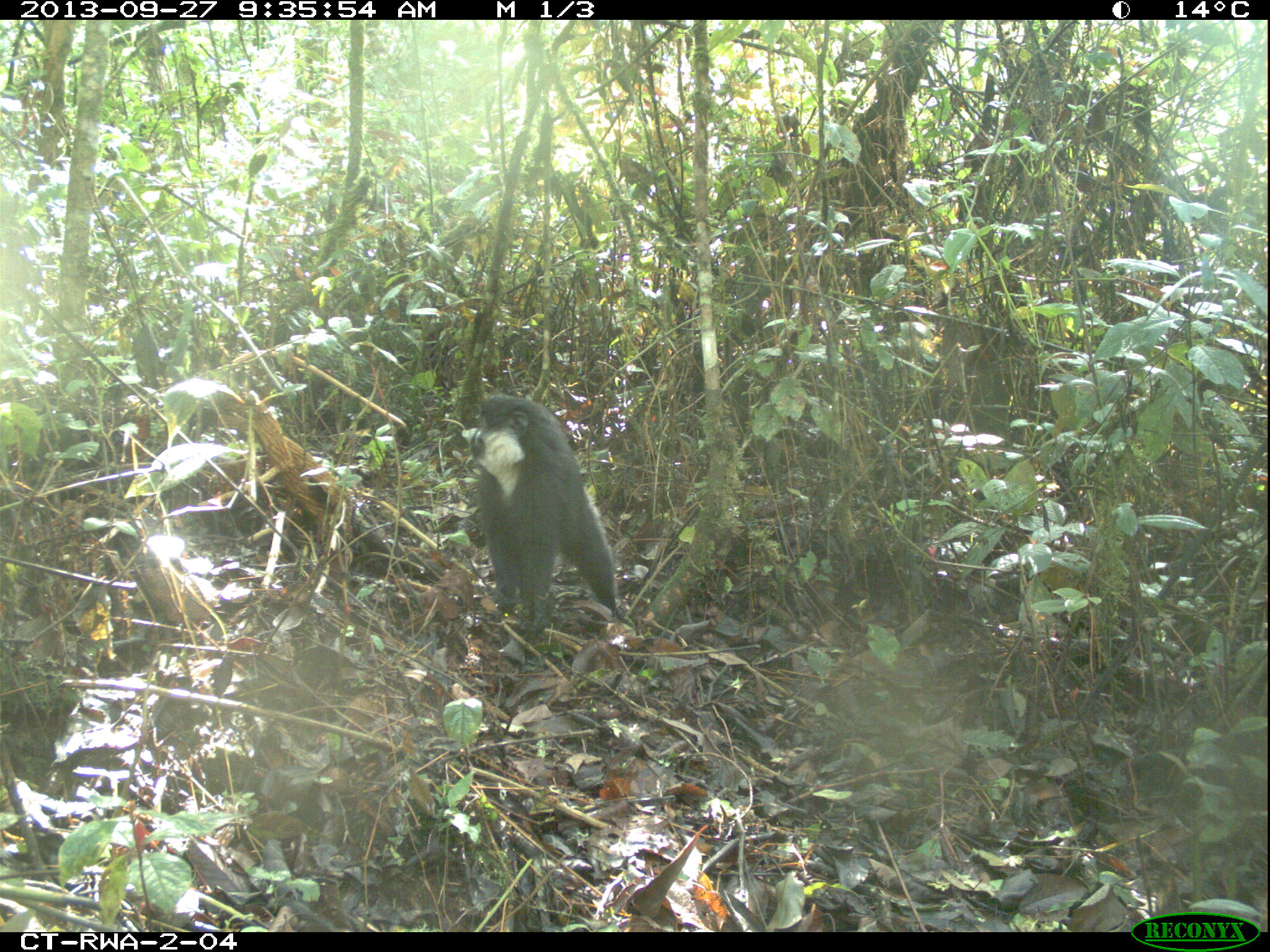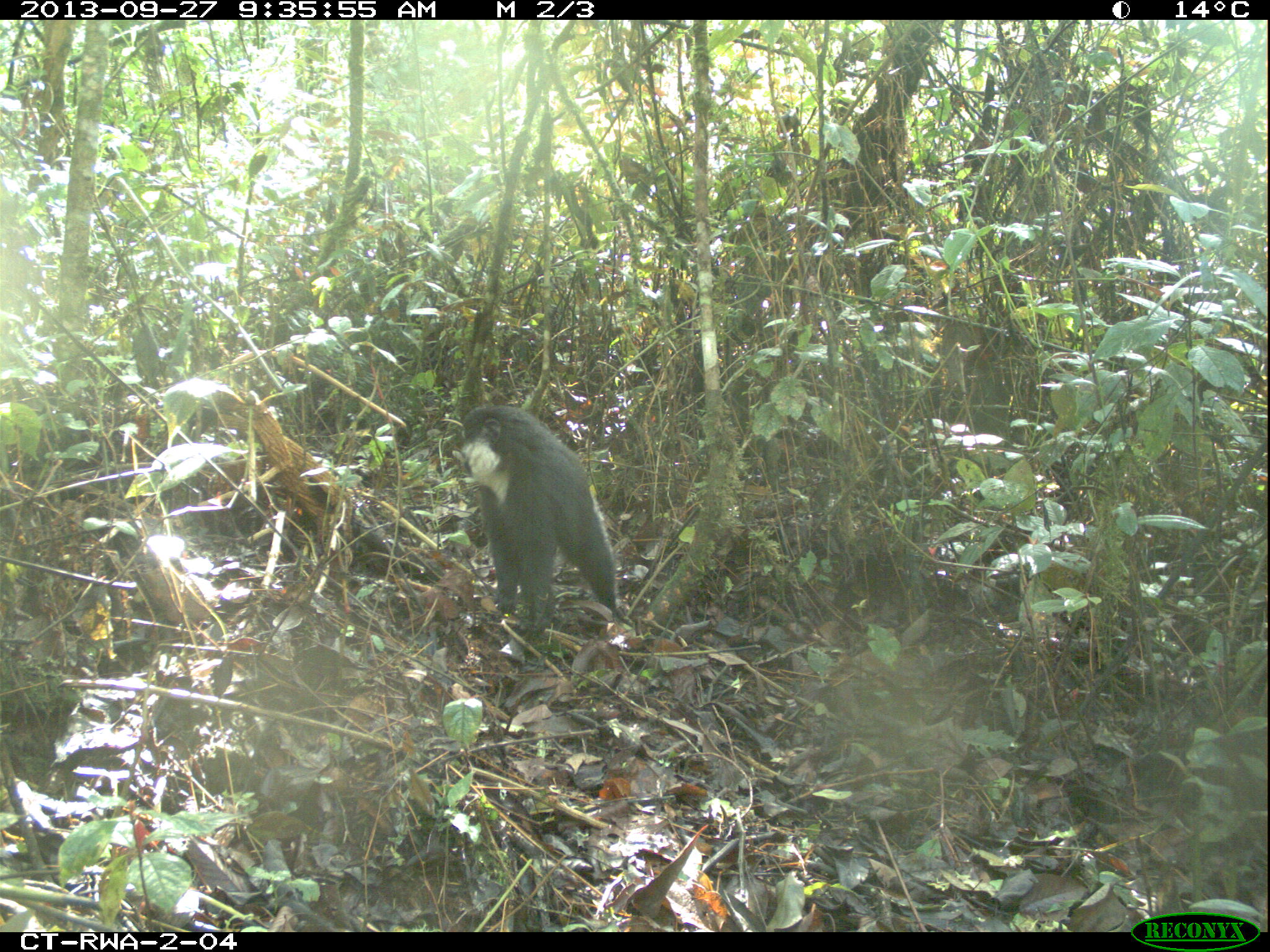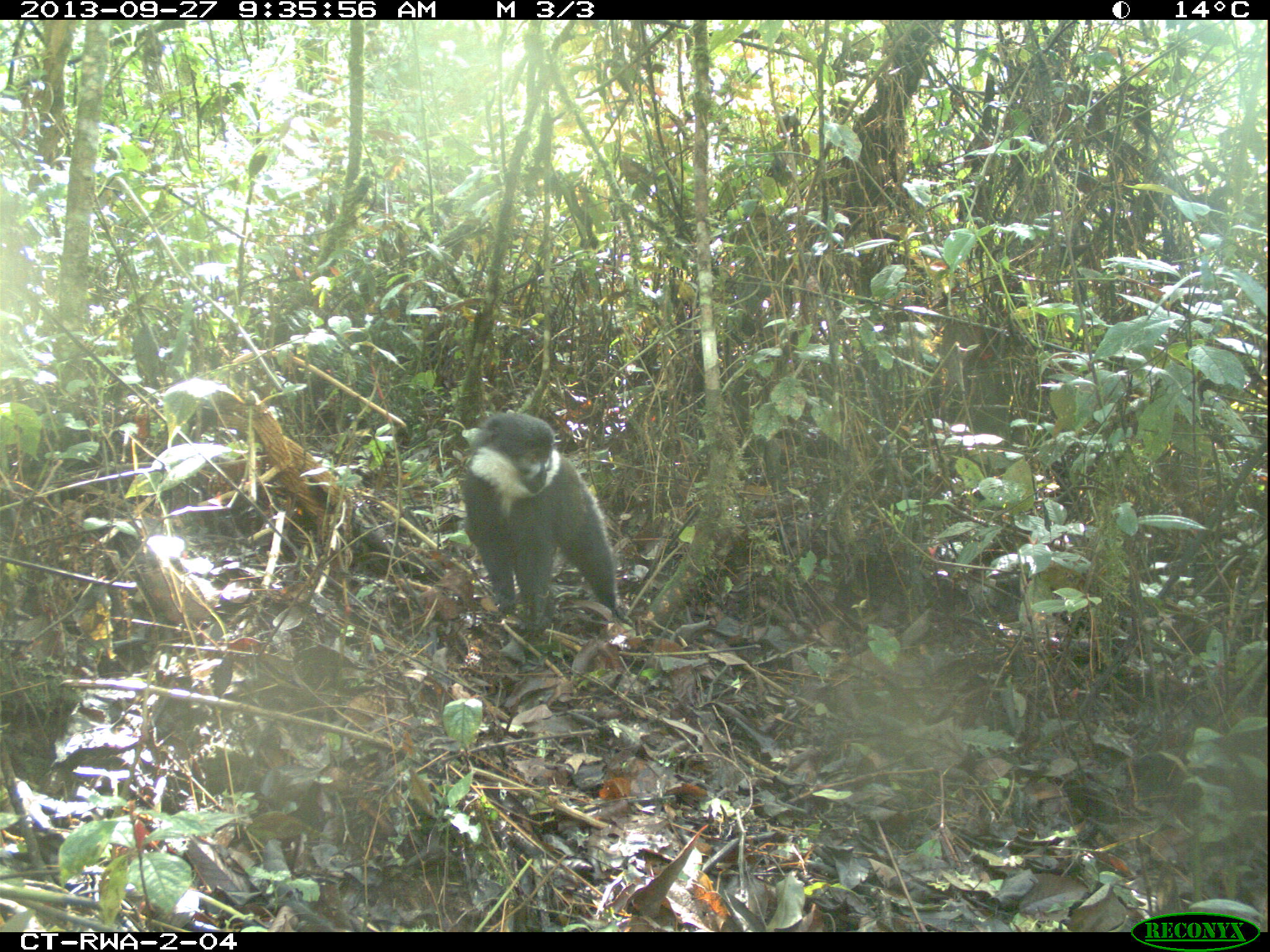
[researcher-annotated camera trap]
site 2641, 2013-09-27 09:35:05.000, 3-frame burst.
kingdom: Animalia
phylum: Chordata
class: Mammalia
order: Primates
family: Cercopithecidae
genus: Allochrocebus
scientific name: Allochrocebus lhoesti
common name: l'hoest's monkey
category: cercopithecus lhoesti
Cercopithecus lhoesti (l'hoest's monkey) (Allochrocebus lhoesti), count 1.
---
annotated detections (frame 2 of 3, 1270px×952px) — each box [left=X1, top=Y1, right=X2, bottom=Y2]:
cercopithecus lhoesti: [left=431, top=391, right=627, bottom=661]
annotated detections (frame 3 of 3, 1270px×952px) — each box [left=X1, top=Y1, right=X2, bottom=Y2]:
cercopithecus lhoesti: [left=445, top=406, right=626, bottom=653]